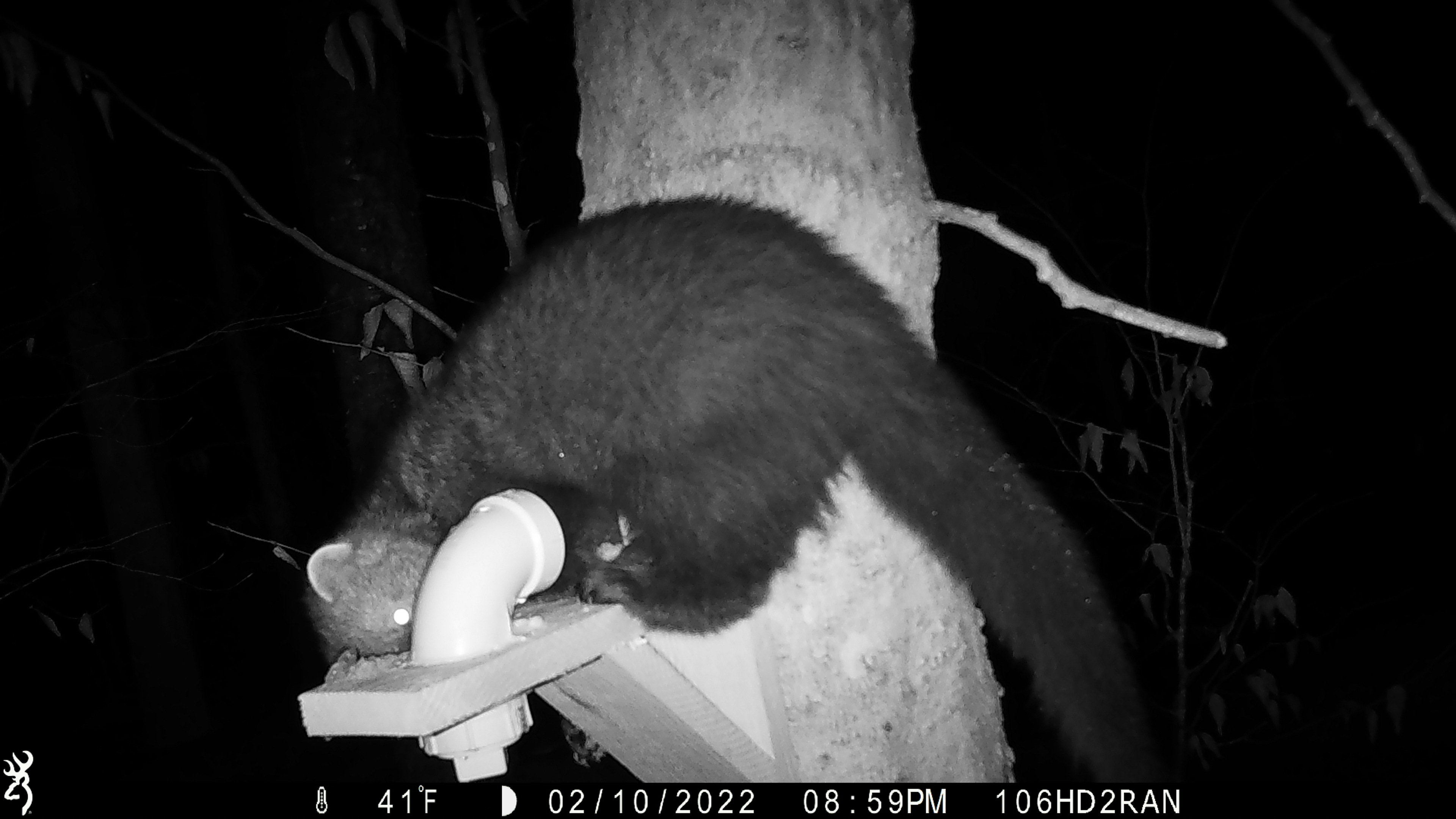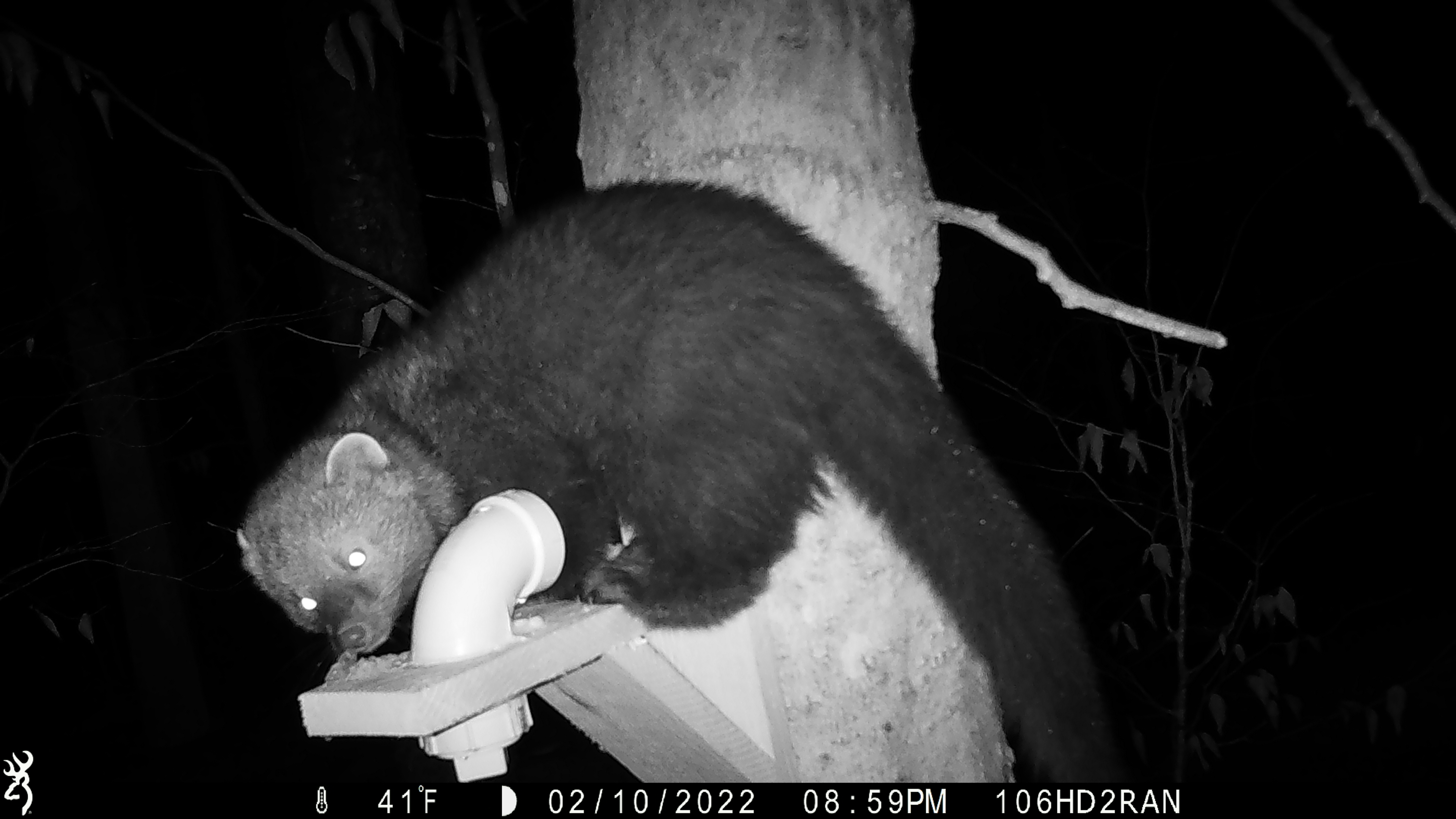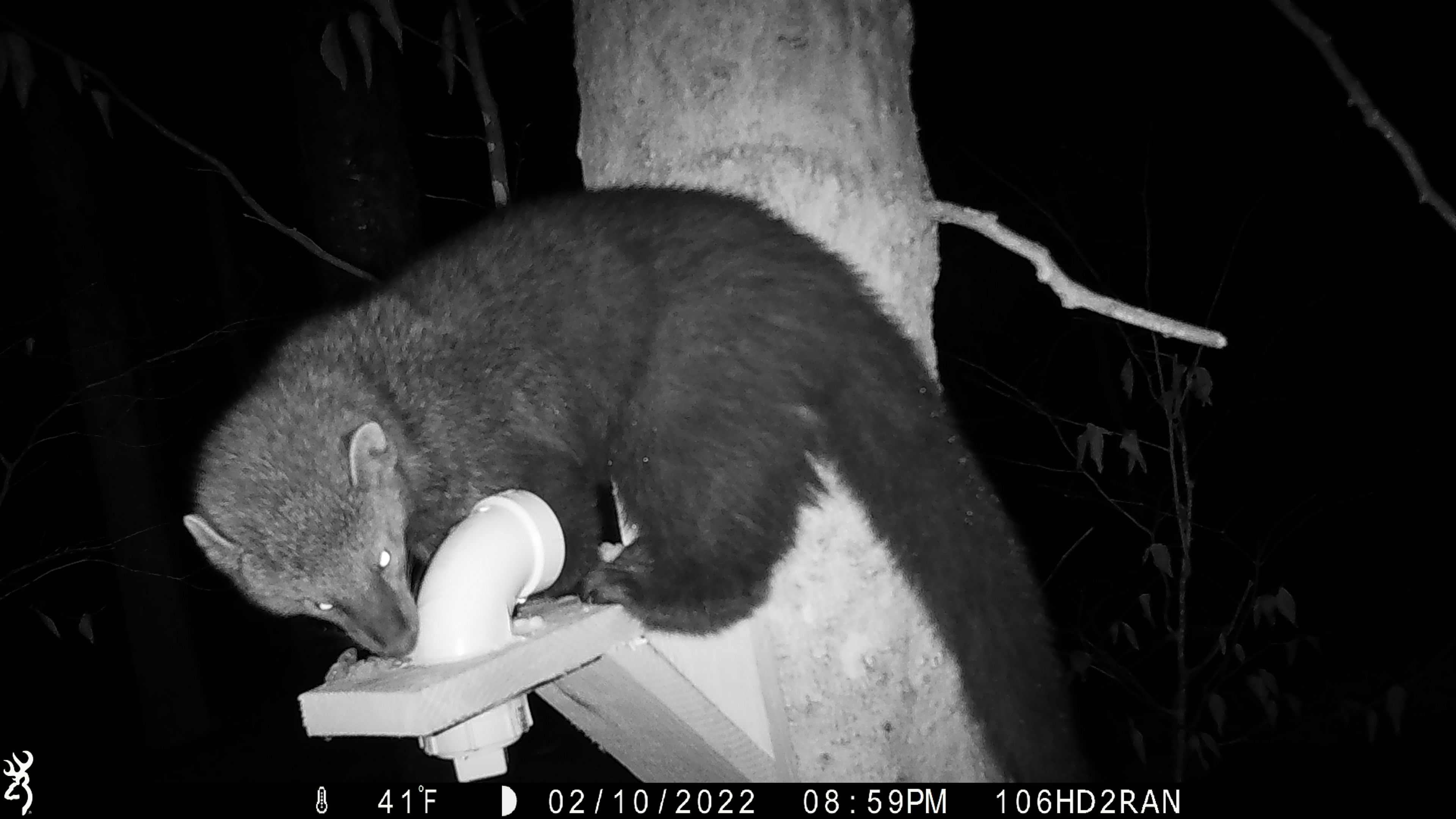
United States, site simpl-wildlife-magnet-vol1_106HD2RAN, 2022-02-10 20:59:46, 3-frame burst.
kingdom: Animalia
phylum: Chordata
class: Mammalia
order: Carnivora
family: Mustelidae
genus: Pekania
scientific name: Pekania pennanti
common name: fisher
Fisher (Pekania pennanti).